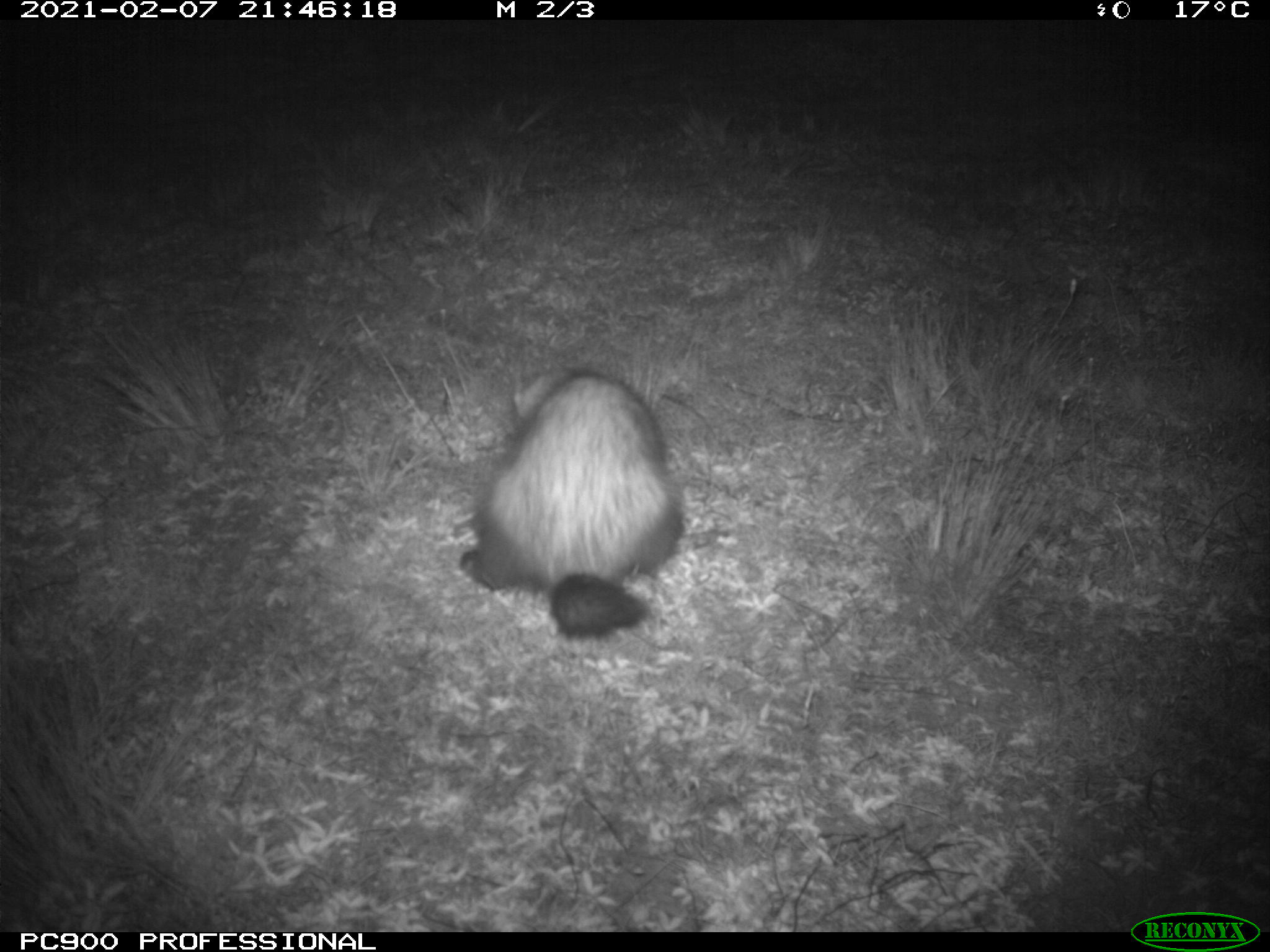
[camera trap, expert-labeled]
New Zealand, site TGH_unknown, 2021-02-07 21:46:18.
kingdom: Animalia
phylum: Chordata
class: Mammalia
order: Carnivora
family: Mustelidae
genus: Mustela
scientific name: Mustela furo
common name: ferret